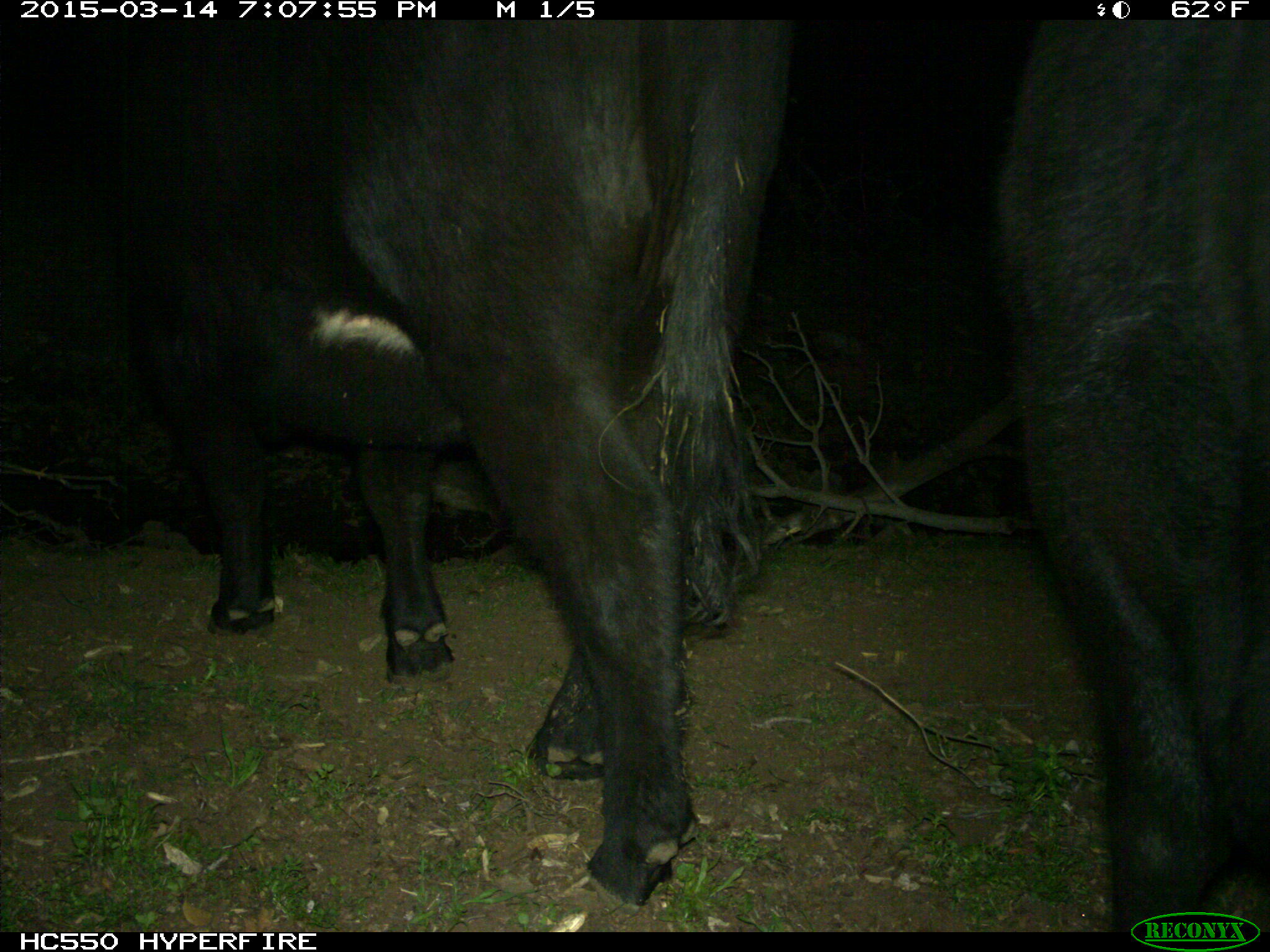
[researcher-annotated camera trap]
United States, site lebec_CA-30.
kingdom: Animalia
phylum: Chordata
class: Mammalia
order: Artiodactyla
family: Bovidae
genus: Bos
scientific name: Bos taurus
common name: domestic cow